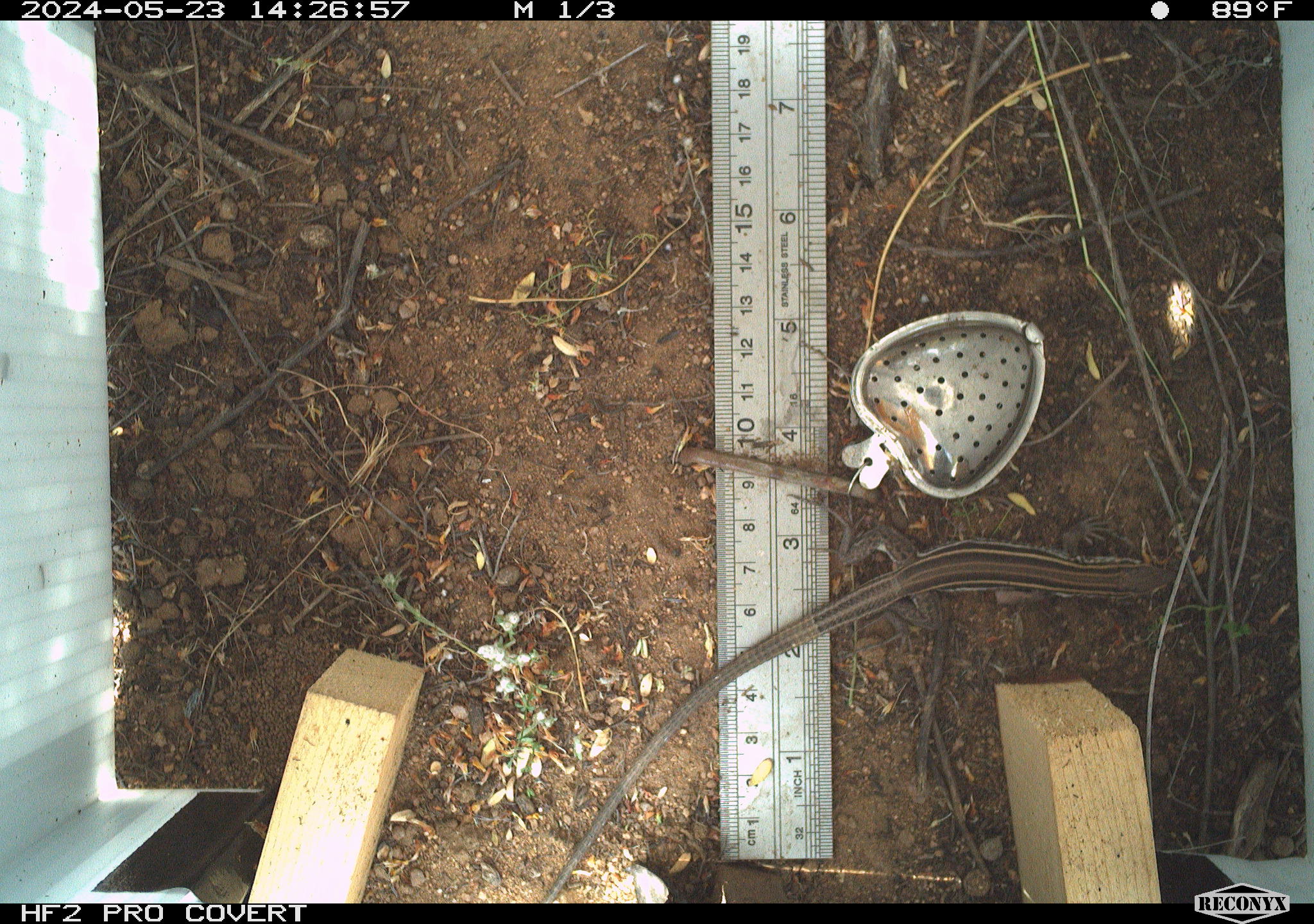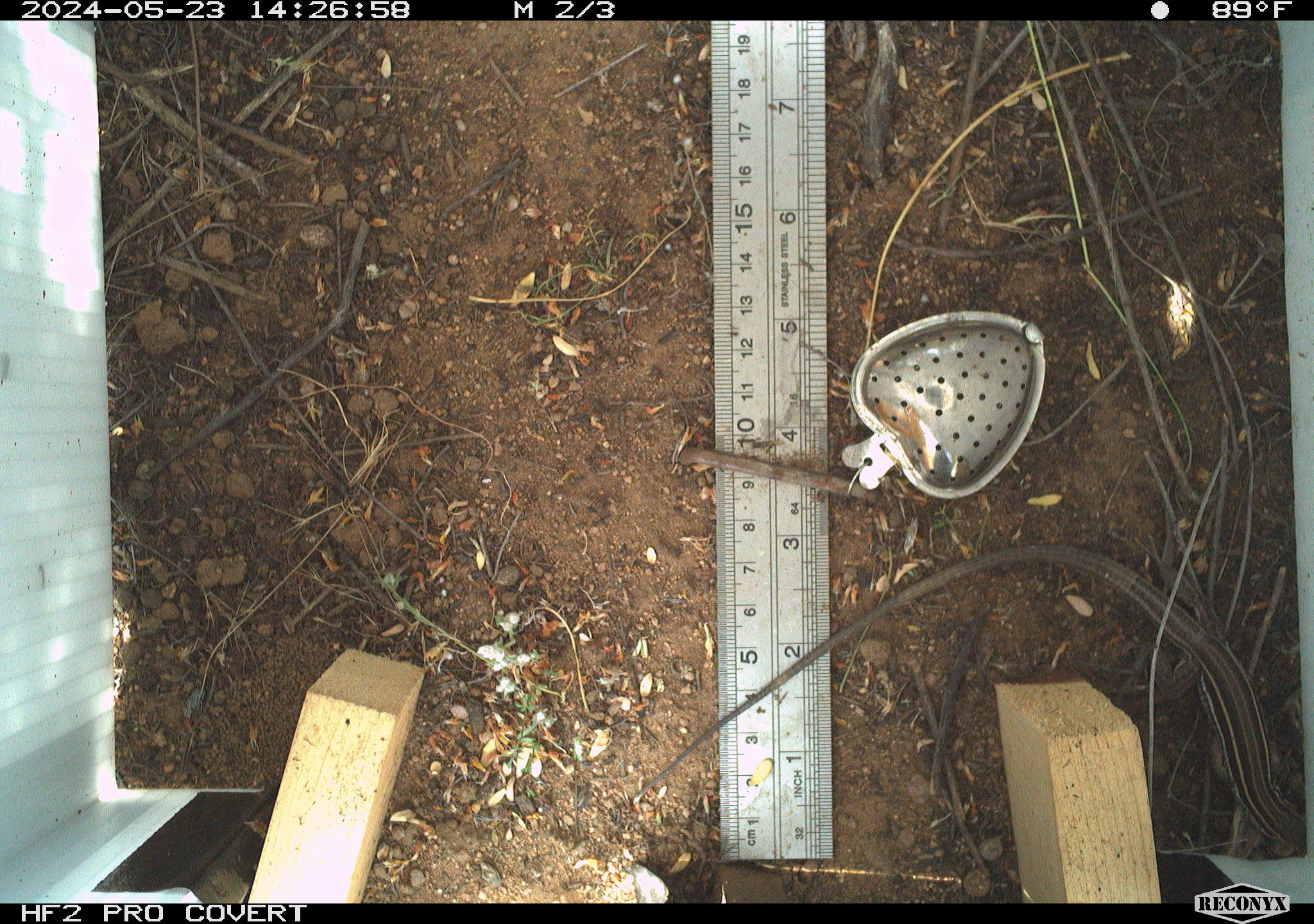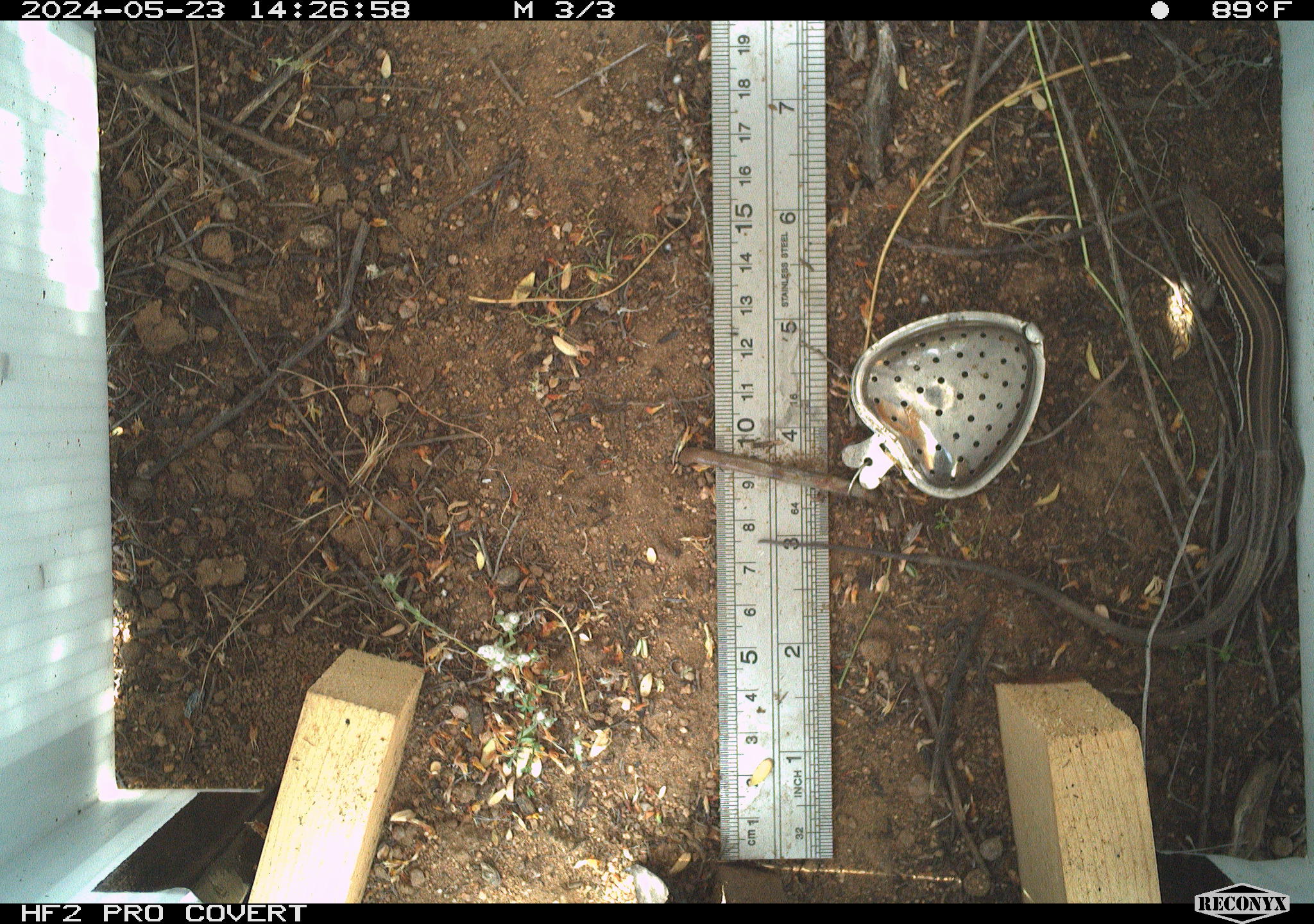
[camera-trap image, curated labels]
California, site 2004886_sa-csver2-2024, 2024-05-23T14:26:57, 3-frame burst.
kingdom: Animalia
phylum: Chordata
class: Reptilia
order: Squamata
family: Scincidae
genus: Plestiodon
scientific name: Plestiodon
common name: blue-tailed skinks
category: plestiodon species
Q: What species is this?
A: Plestiodon species (blue-tailed skinks) (Plestiodon).